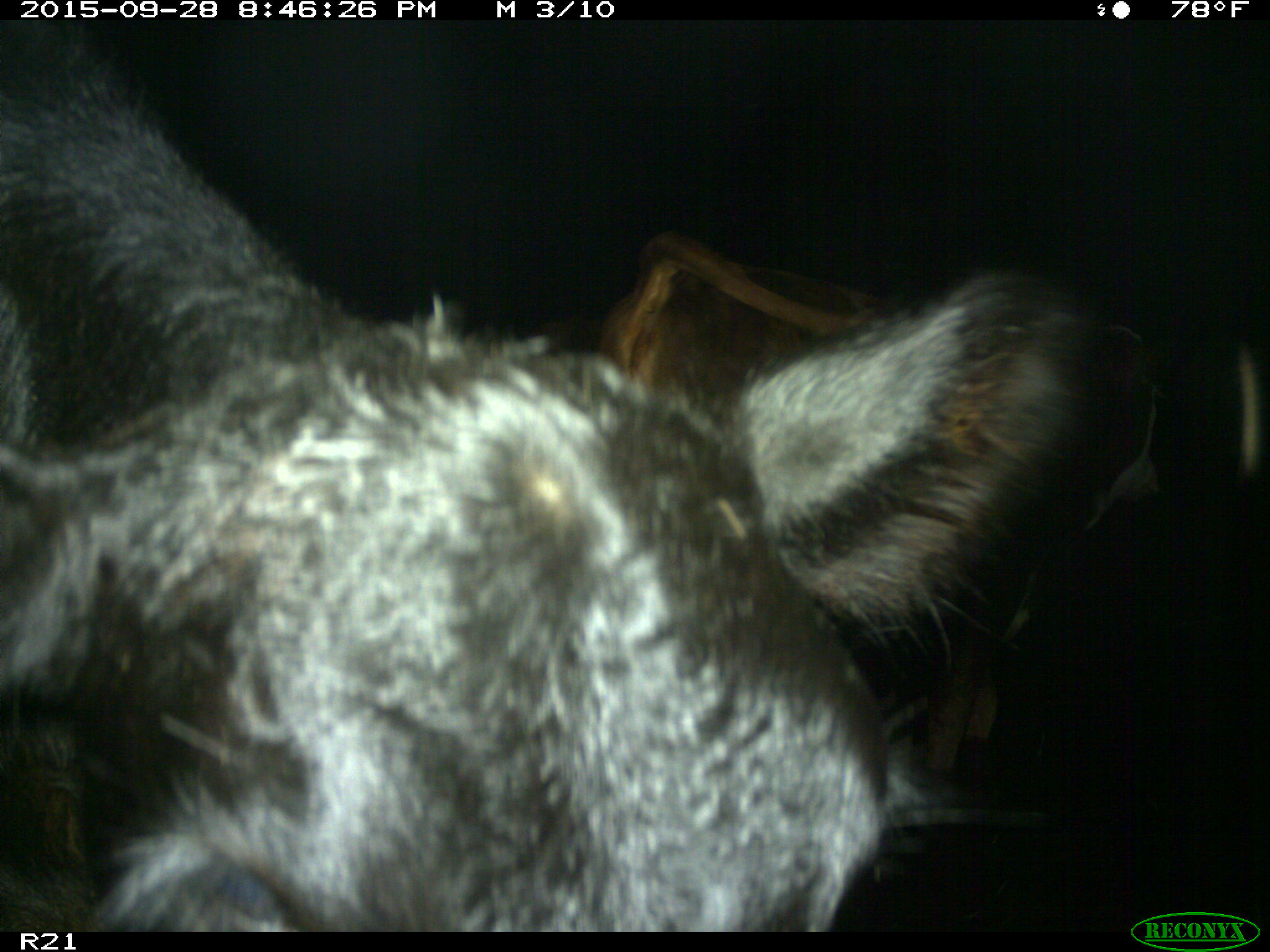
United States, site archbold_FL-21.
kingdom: Animalia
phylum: Chordata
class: Mammalia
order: Artiodactyla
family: Bovidae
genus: Bos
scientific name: Bos taurus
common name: domestic cow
Bos taurus (domestic cow).